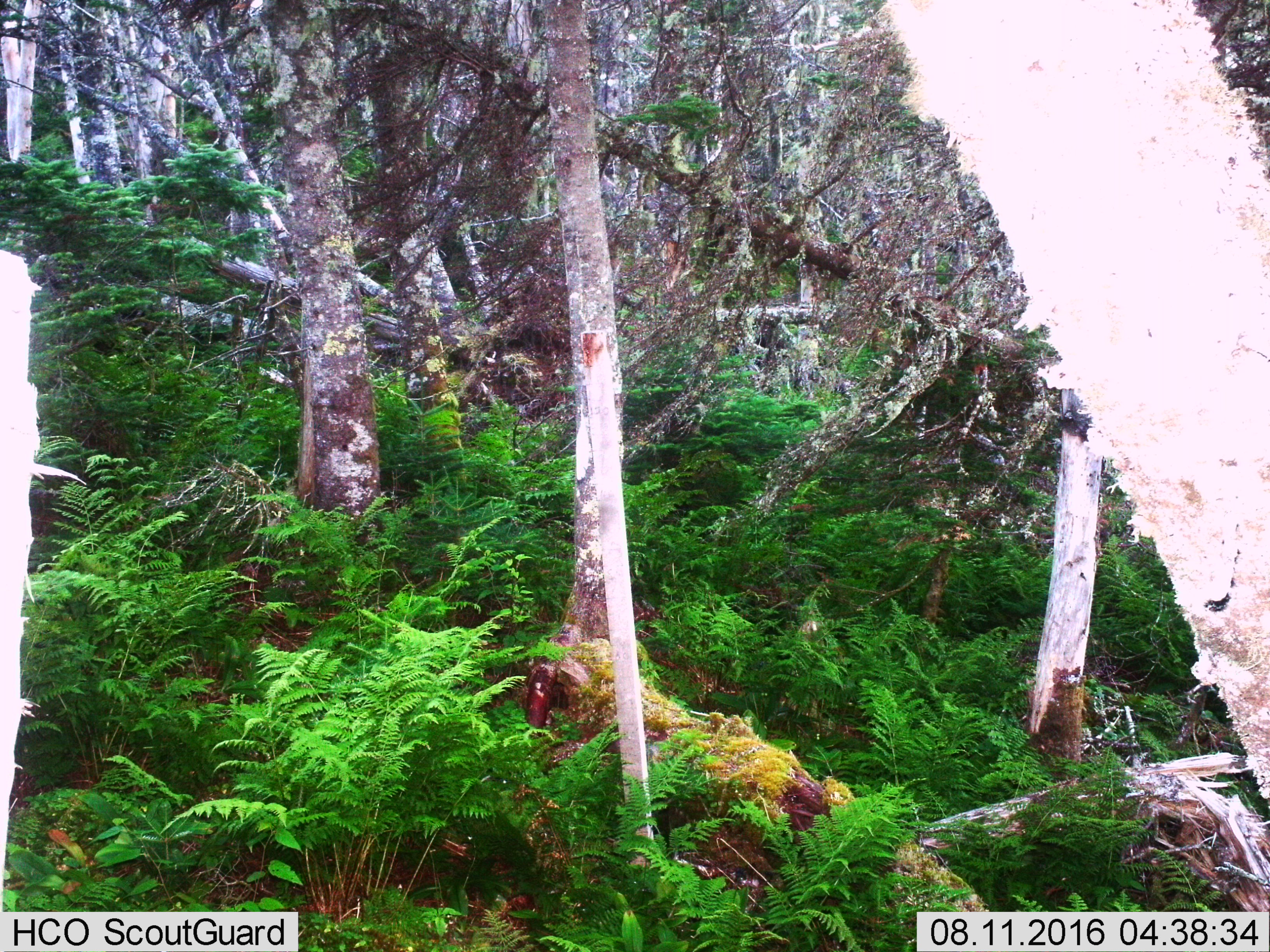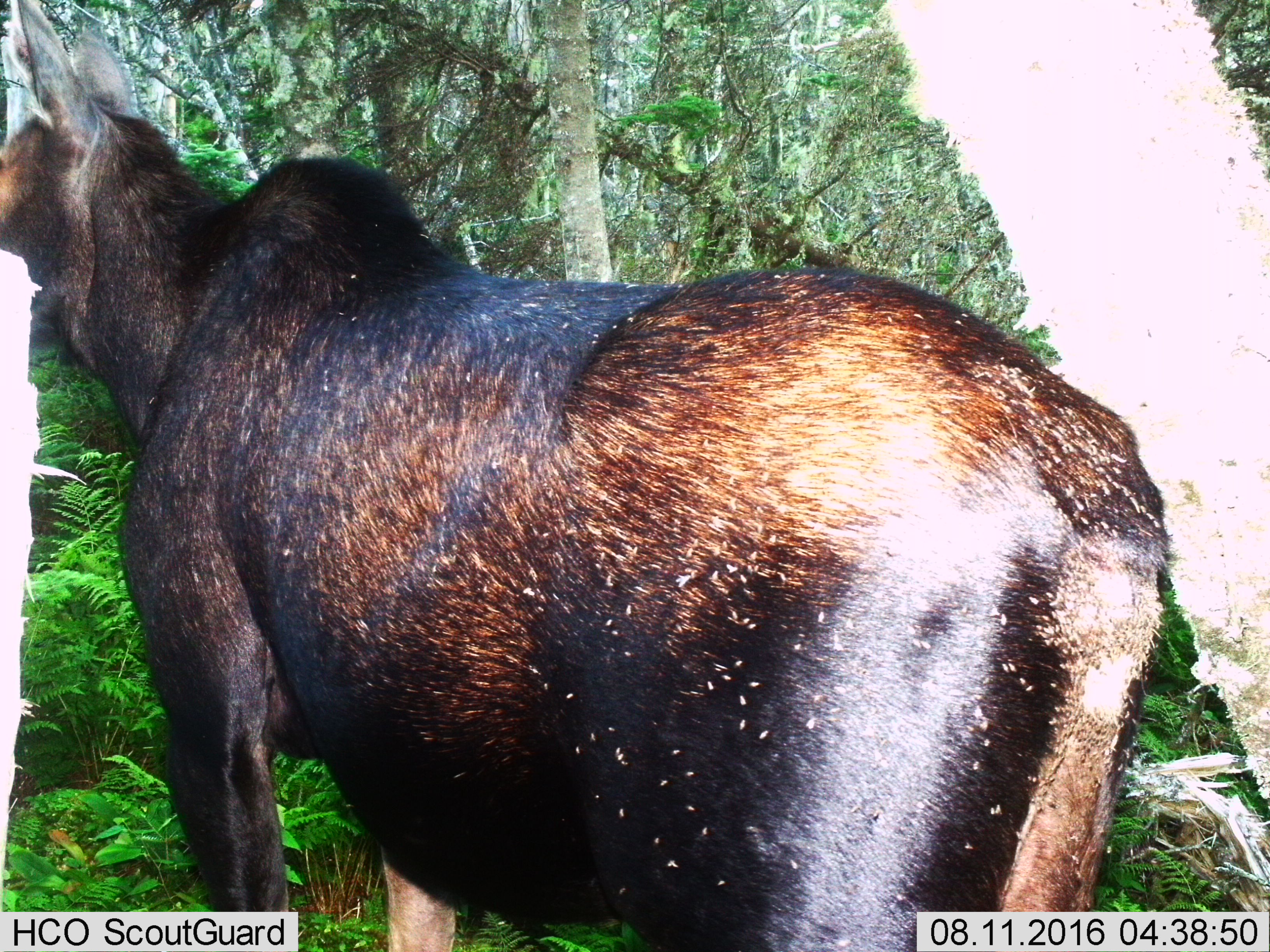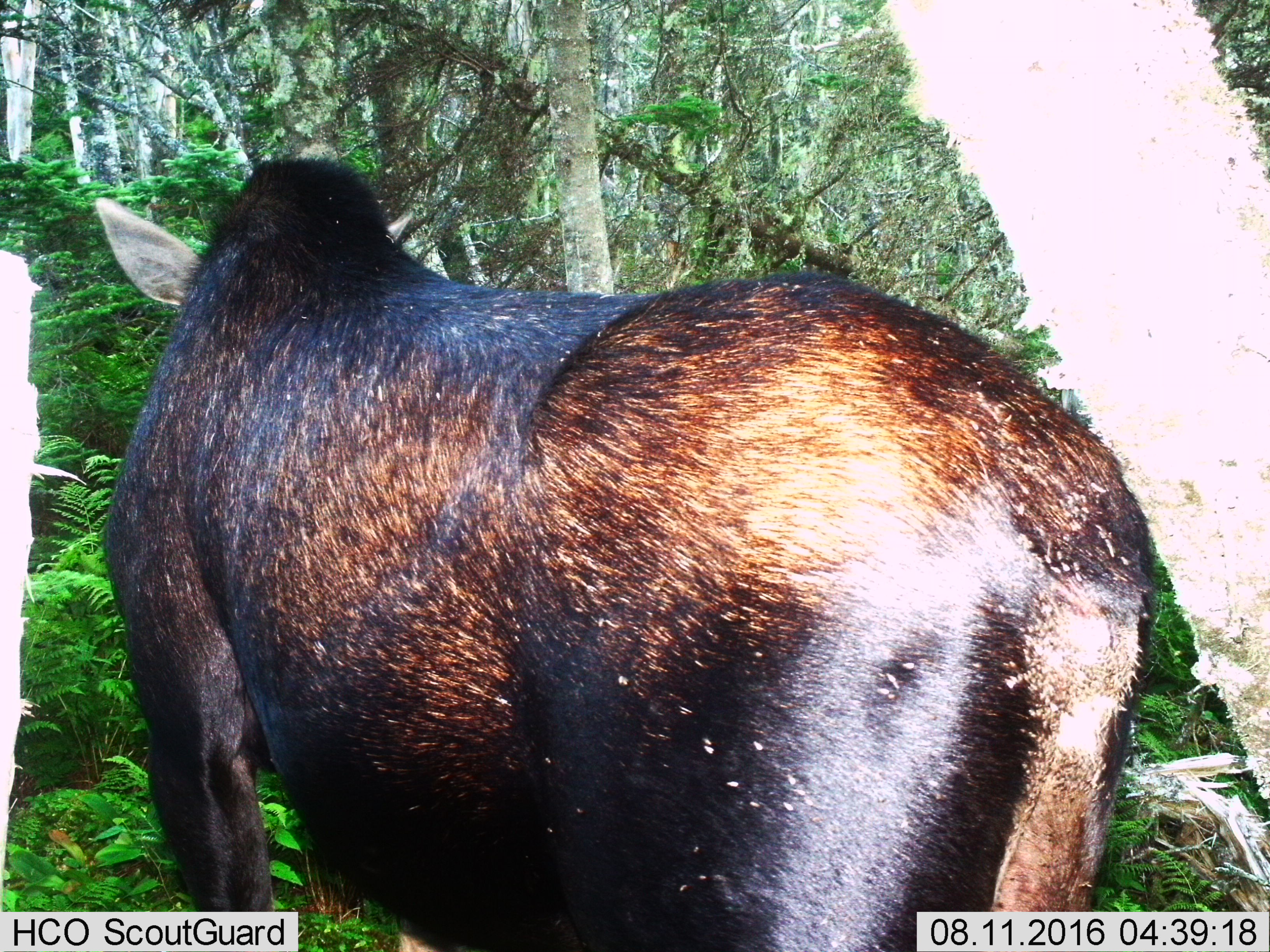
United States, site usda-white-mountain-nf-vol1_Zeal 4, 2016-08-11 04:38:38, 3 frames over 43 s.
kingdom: Animalia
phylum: Chordata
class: Mammalia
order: Artiodactyla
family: Cervidae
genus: Alces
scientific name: Alces alces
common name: moose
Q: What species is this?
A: Moose (Alces alces).